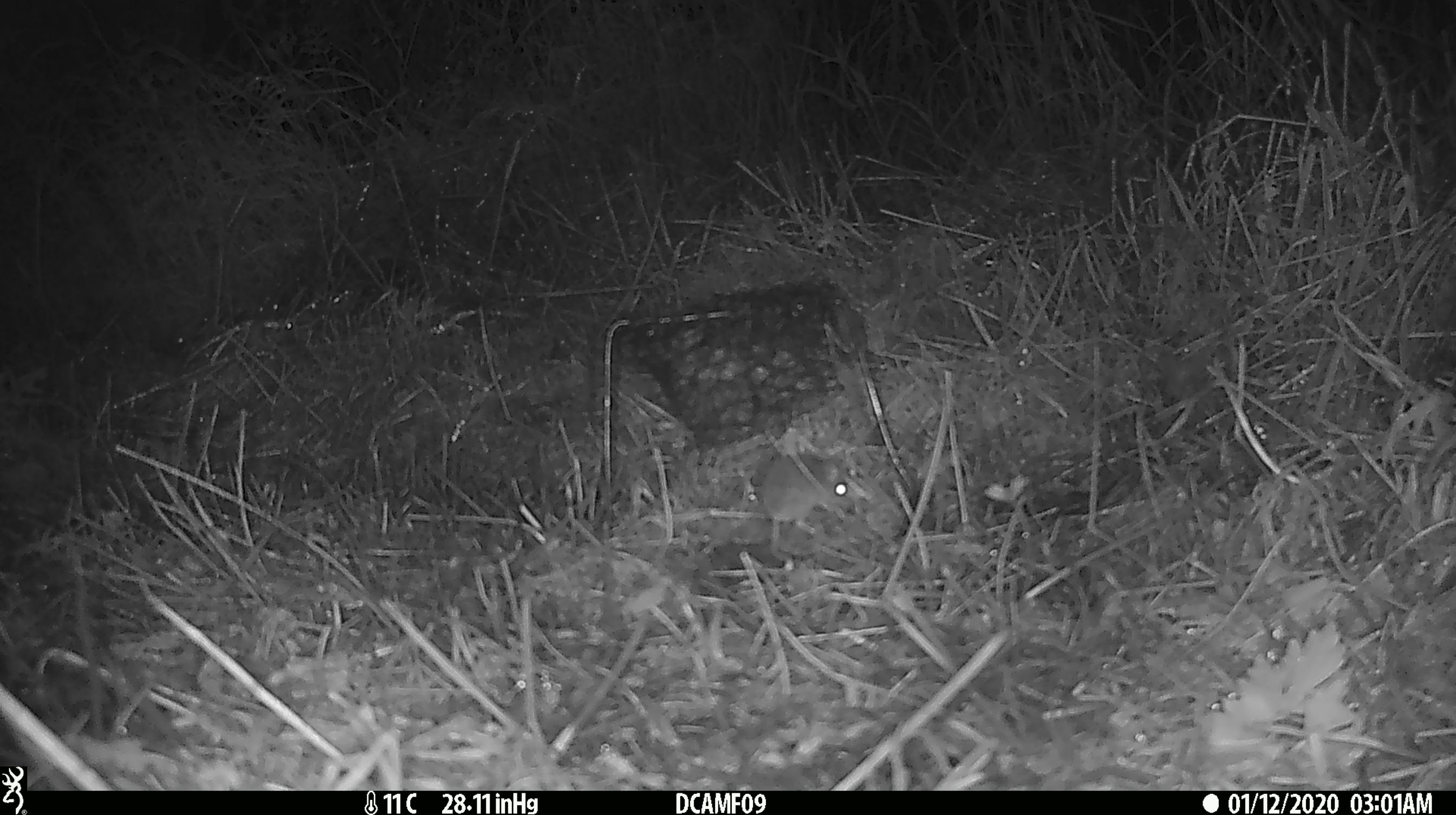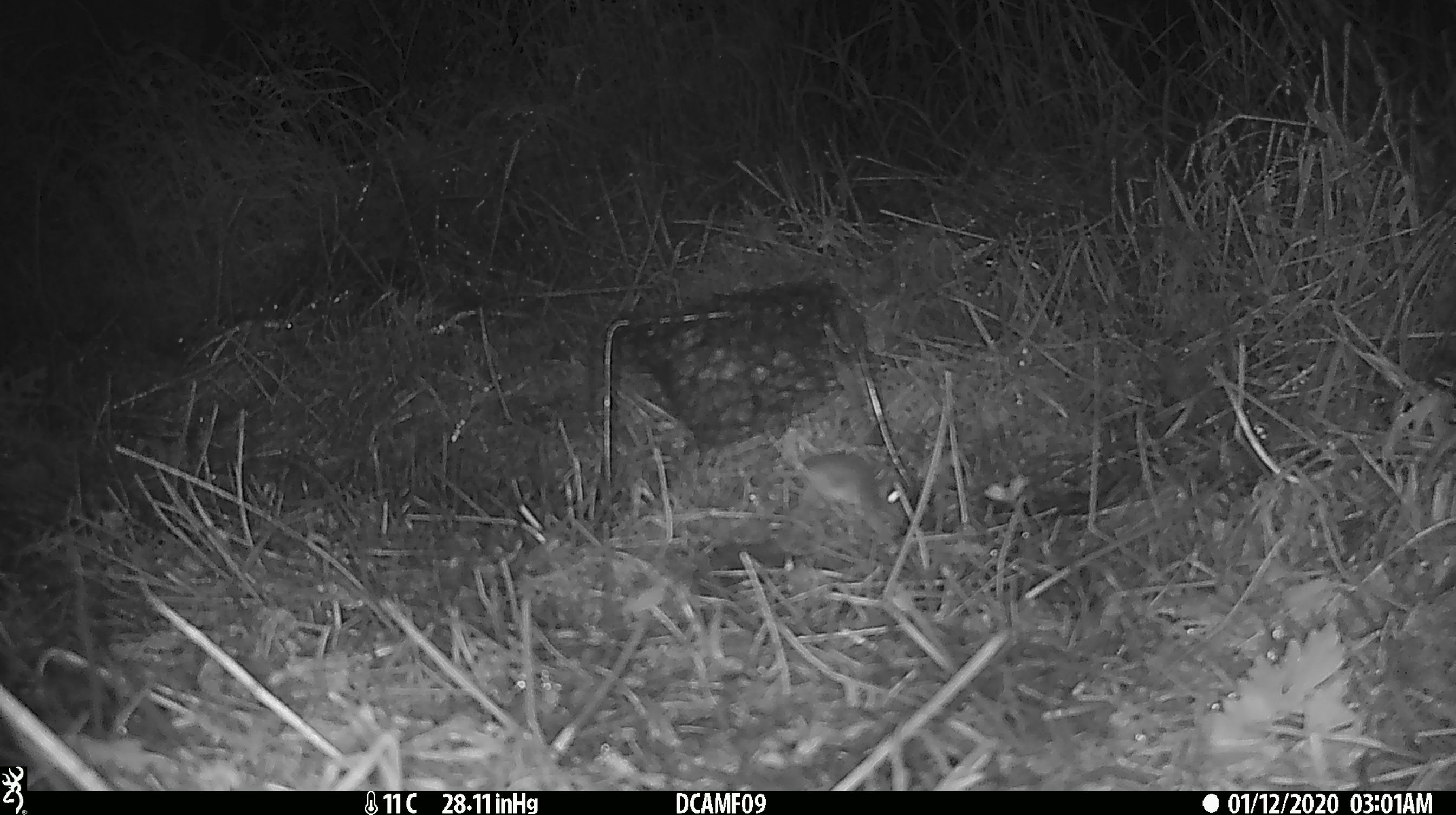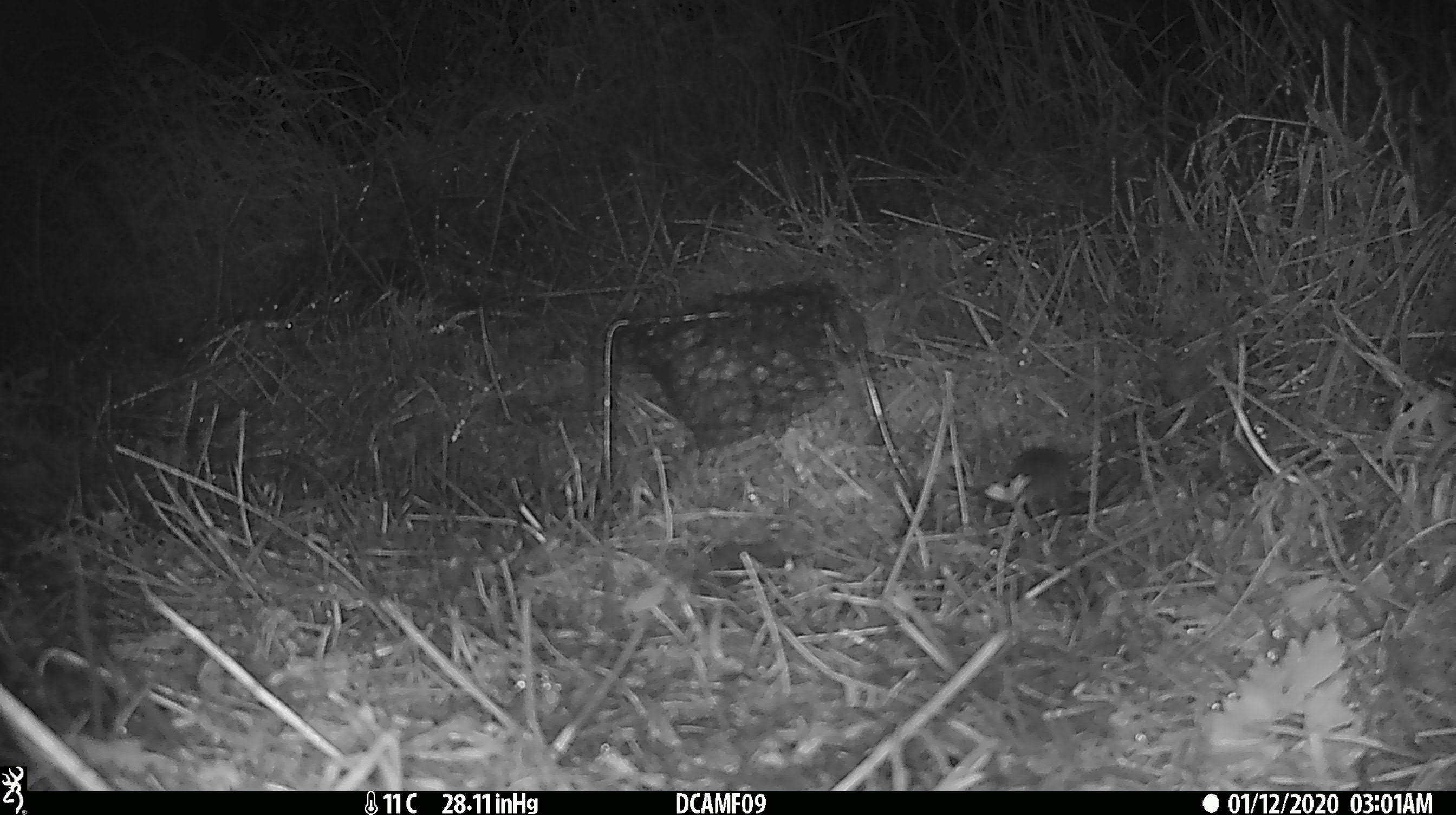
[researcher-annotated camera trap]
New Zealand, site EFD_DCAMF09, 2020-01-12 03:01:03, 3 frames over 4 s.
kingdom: Animalia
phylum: Chordata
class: Mammalia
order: Rodentia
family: Muridae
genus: Mus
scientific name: Mus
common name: mouse